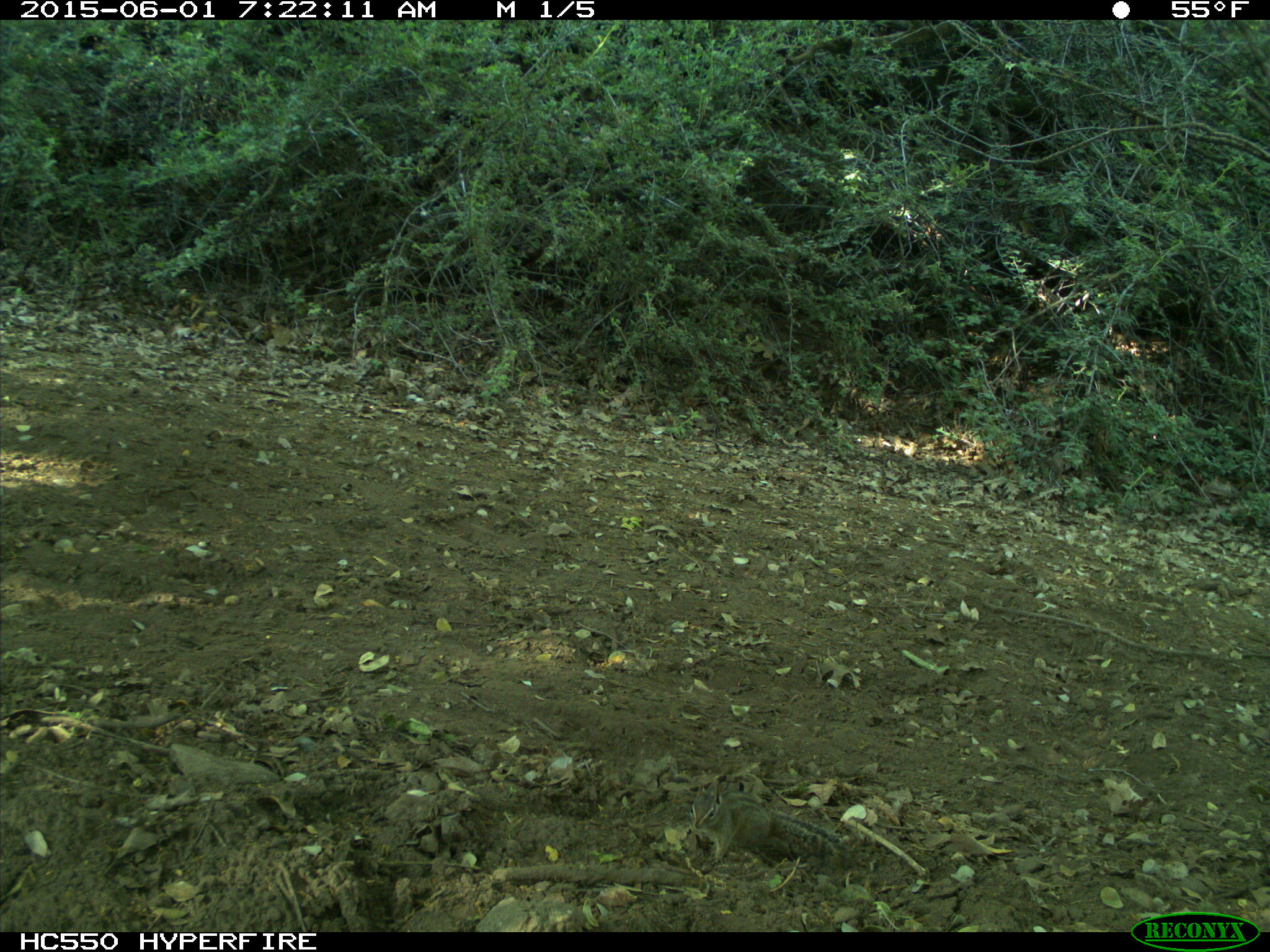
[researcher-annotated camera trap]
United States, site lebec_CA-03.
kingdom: Animalia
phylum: Chordata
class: Mammalia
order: Rodentia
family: Sciuridae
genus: Tamias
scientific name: Tamias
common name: chipmunk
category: unidentified chipmunk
Unidentified chipmunk (chipmunk) (Tamias).